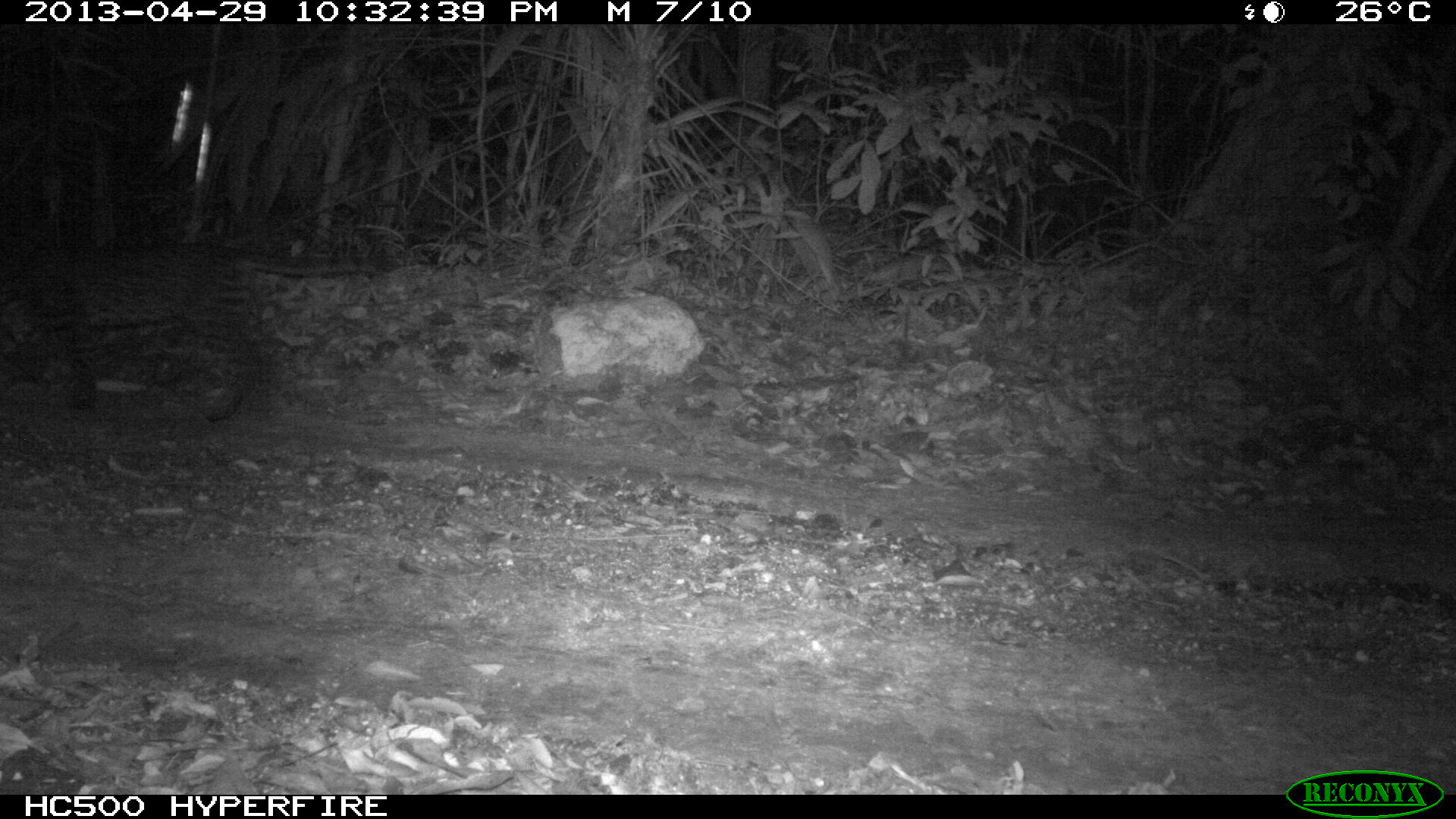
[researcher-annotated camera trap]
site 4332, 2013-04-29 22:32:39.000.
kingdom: Animalia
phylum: Chordata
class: Mammalia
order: Carnivora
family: Felidae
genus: Leopardus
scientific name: Leopardus pardalis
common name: ocelot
Leopardus pardalis (ocelot), count 1.